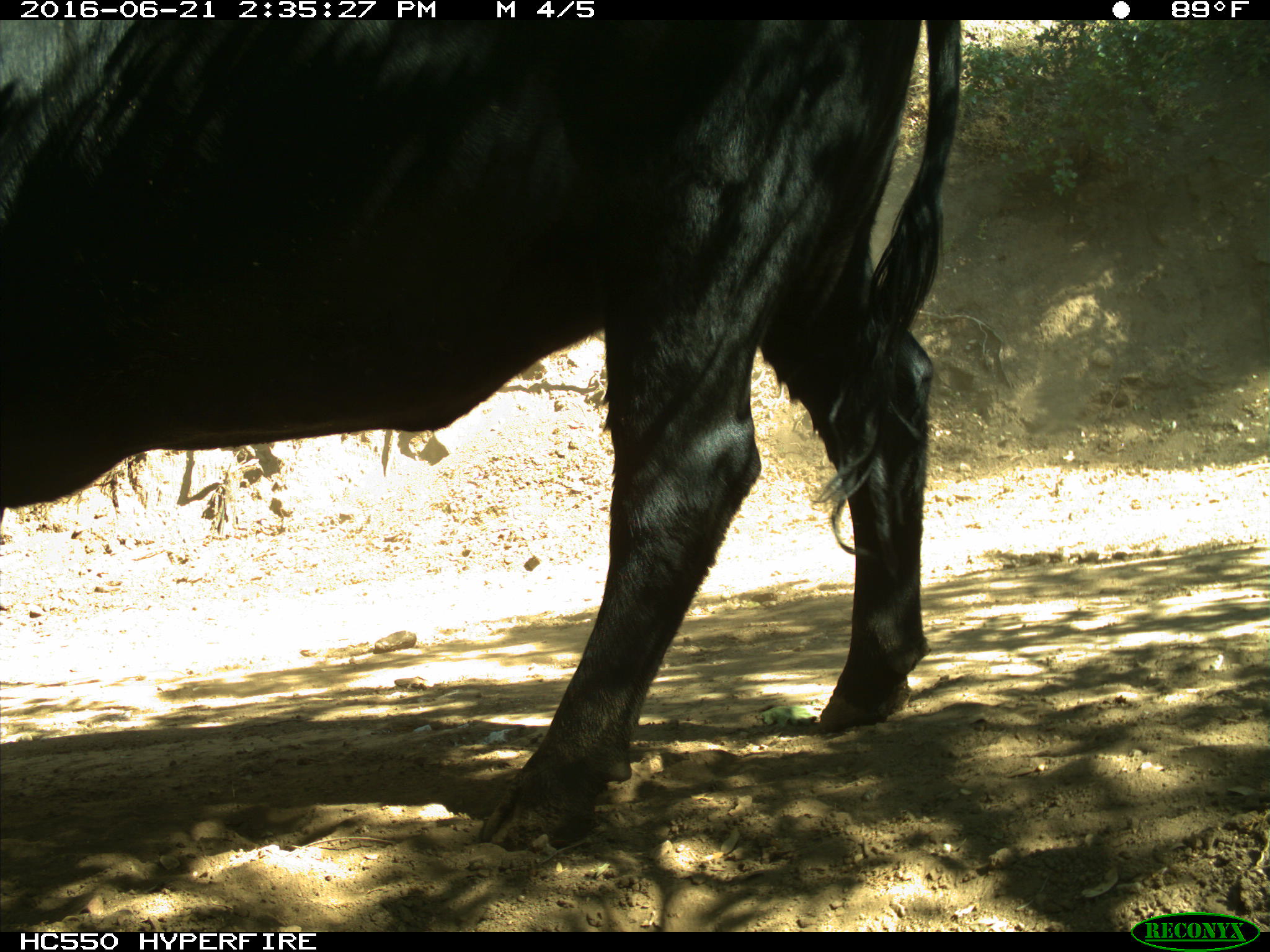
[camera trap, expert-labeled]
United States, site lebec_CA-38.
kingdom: Animalia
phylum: Chordata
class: Mammalia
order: Artiodactyla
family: Bovidae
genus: Bos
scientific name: Bos taurus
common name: domestic cow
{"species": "Bos taurus (domestic cow)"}